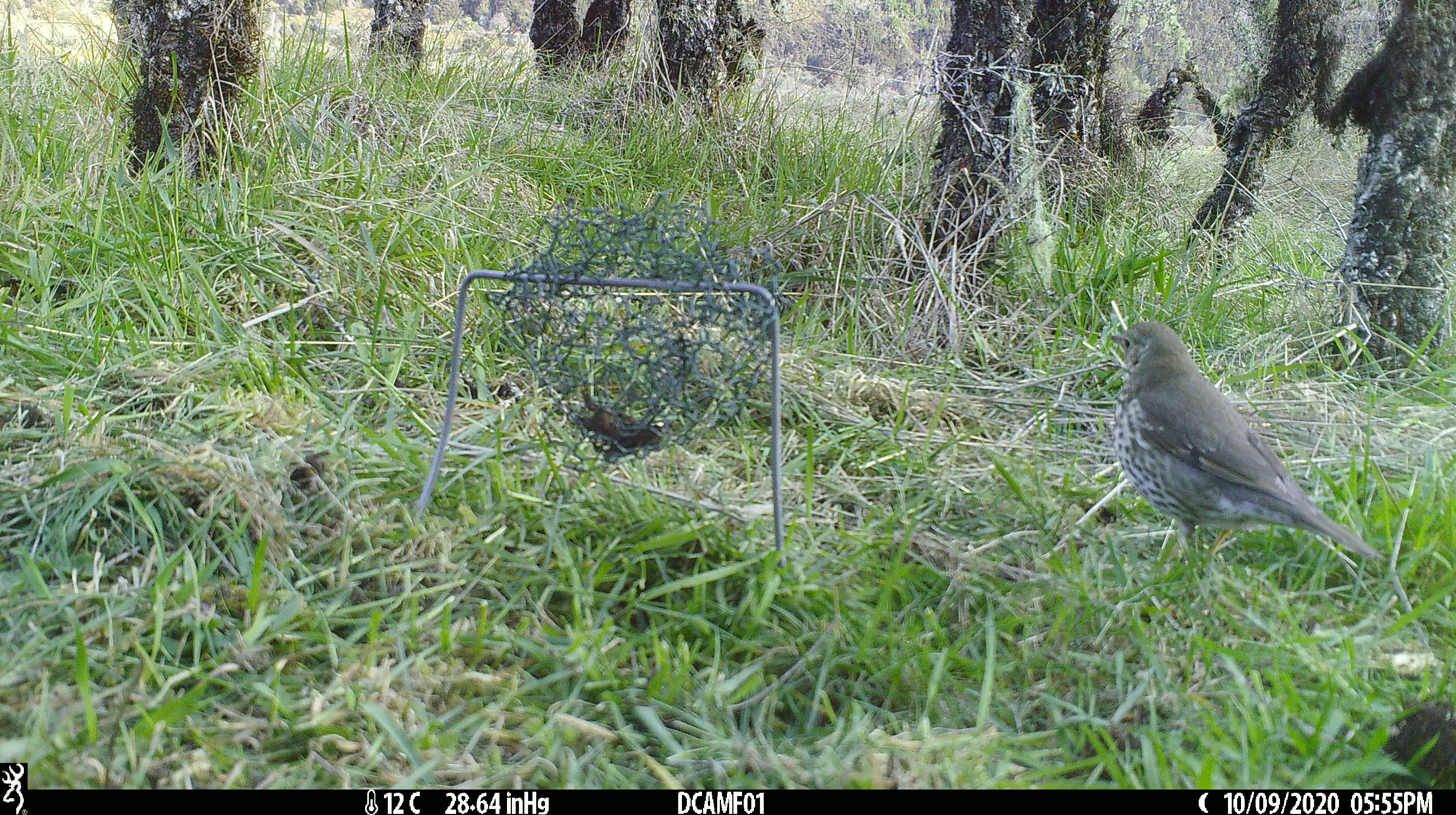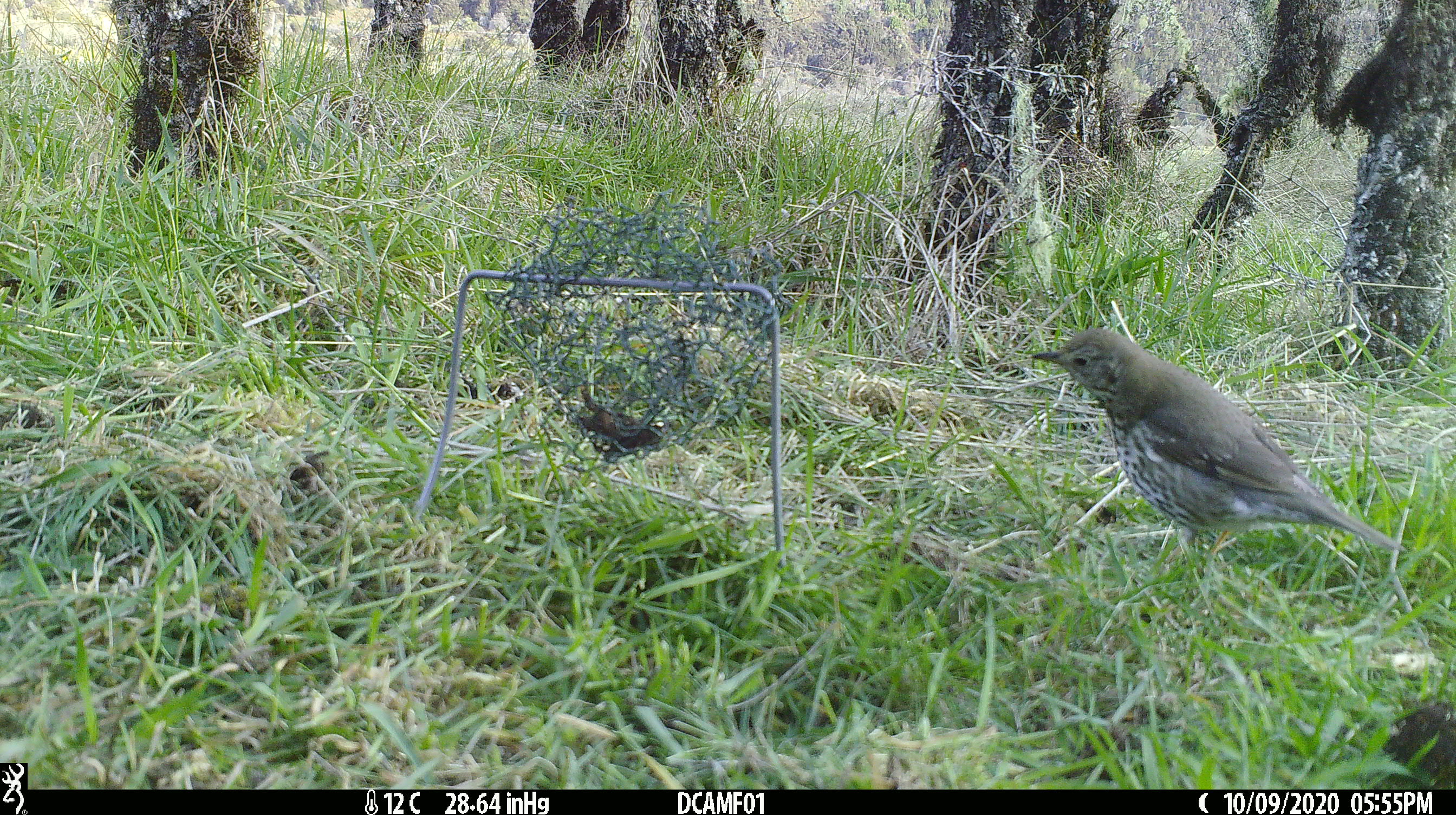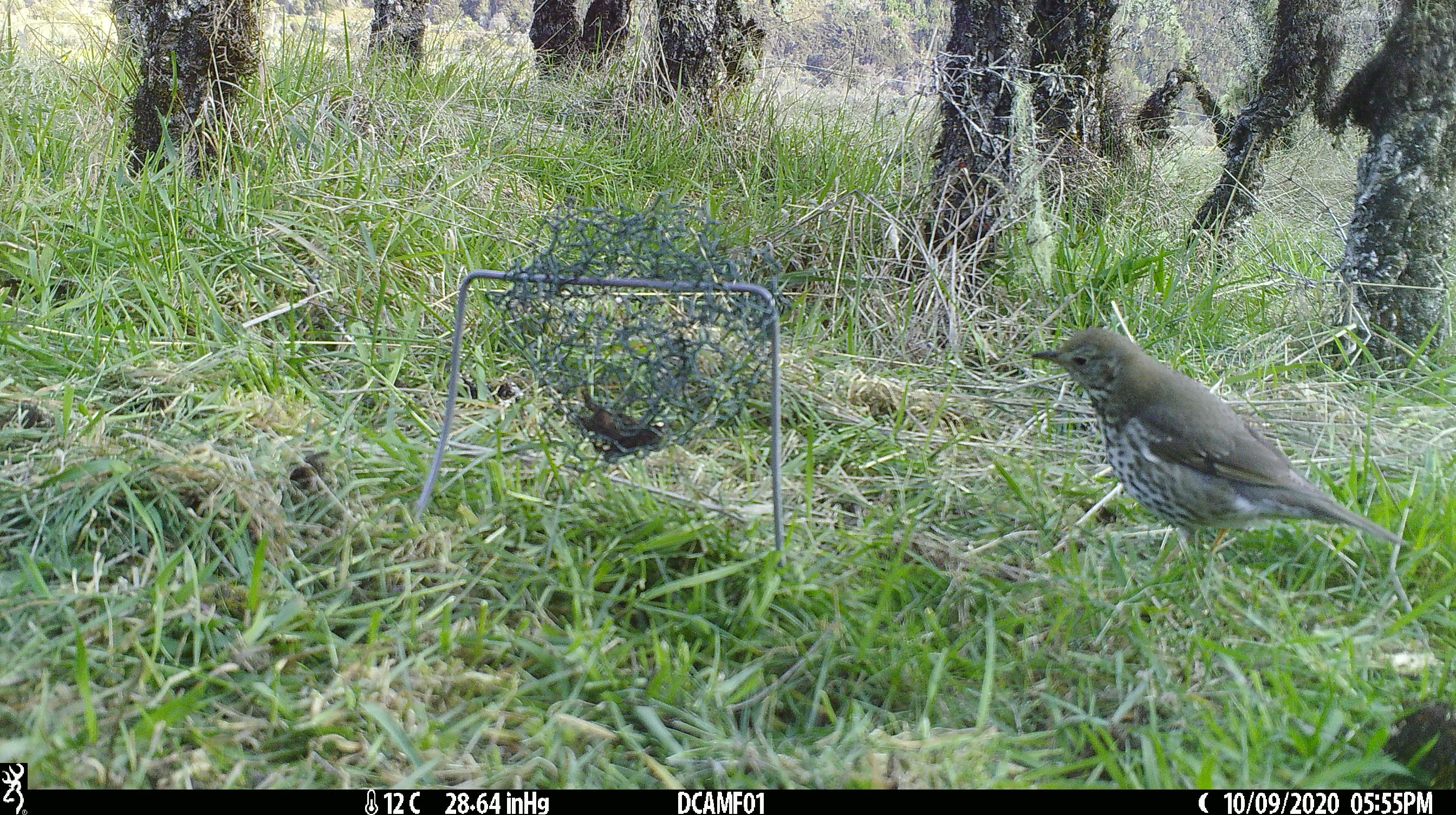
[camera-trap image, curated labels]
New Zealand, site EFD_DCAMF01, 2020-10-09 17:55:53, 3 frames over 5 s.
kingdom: Animalia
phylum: Chordata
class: Aves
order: Passeriformes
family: Turdidae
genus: Turdus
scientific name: Turdus philomelos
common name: song thrush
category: thrush